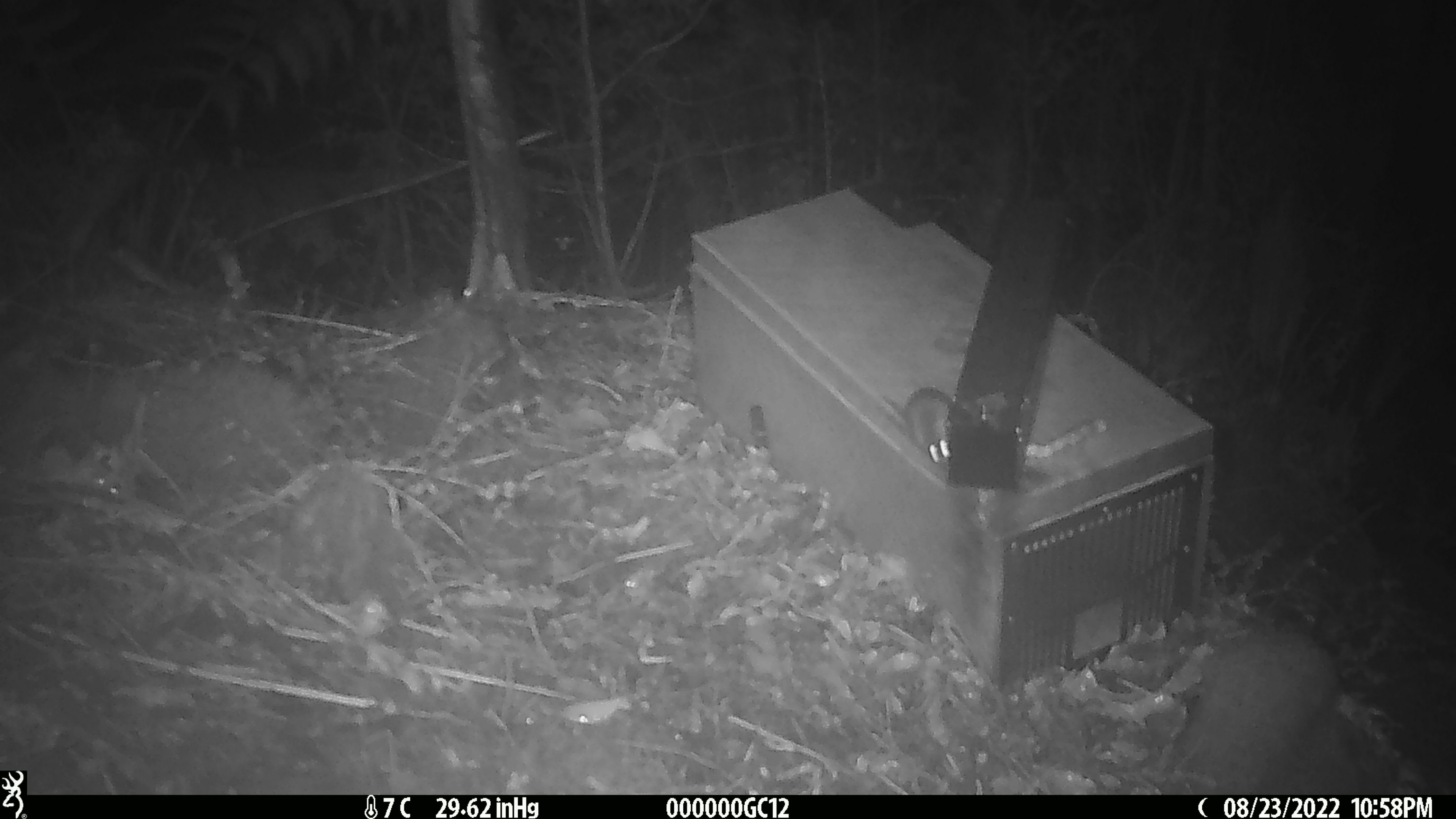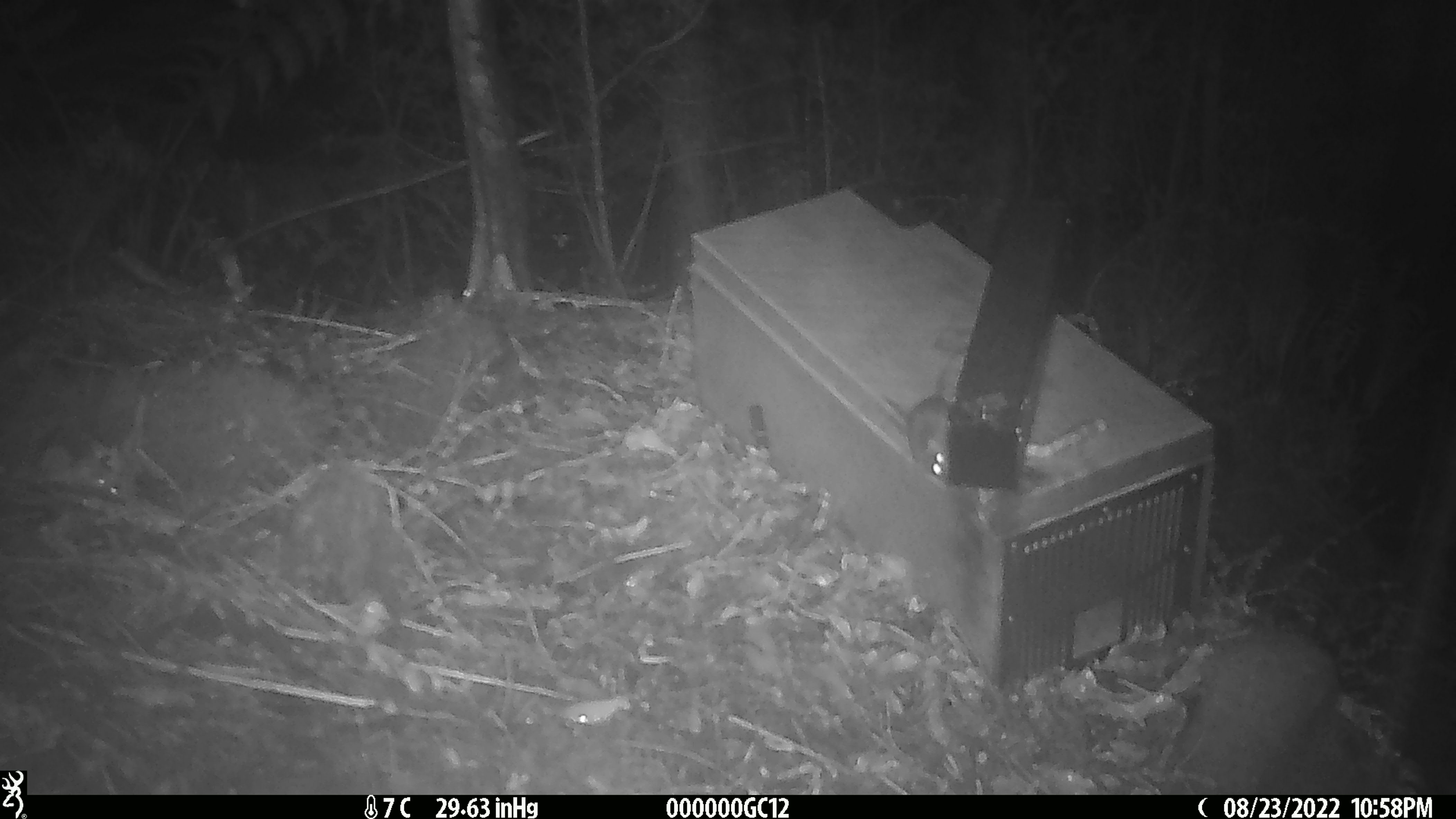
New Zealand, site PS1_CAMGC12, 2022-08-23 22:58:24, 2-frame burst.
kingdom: Animalia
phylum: Chordata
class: Mammalia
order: Rodentia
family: Muridae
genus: Mus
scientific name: Mus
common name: mouse